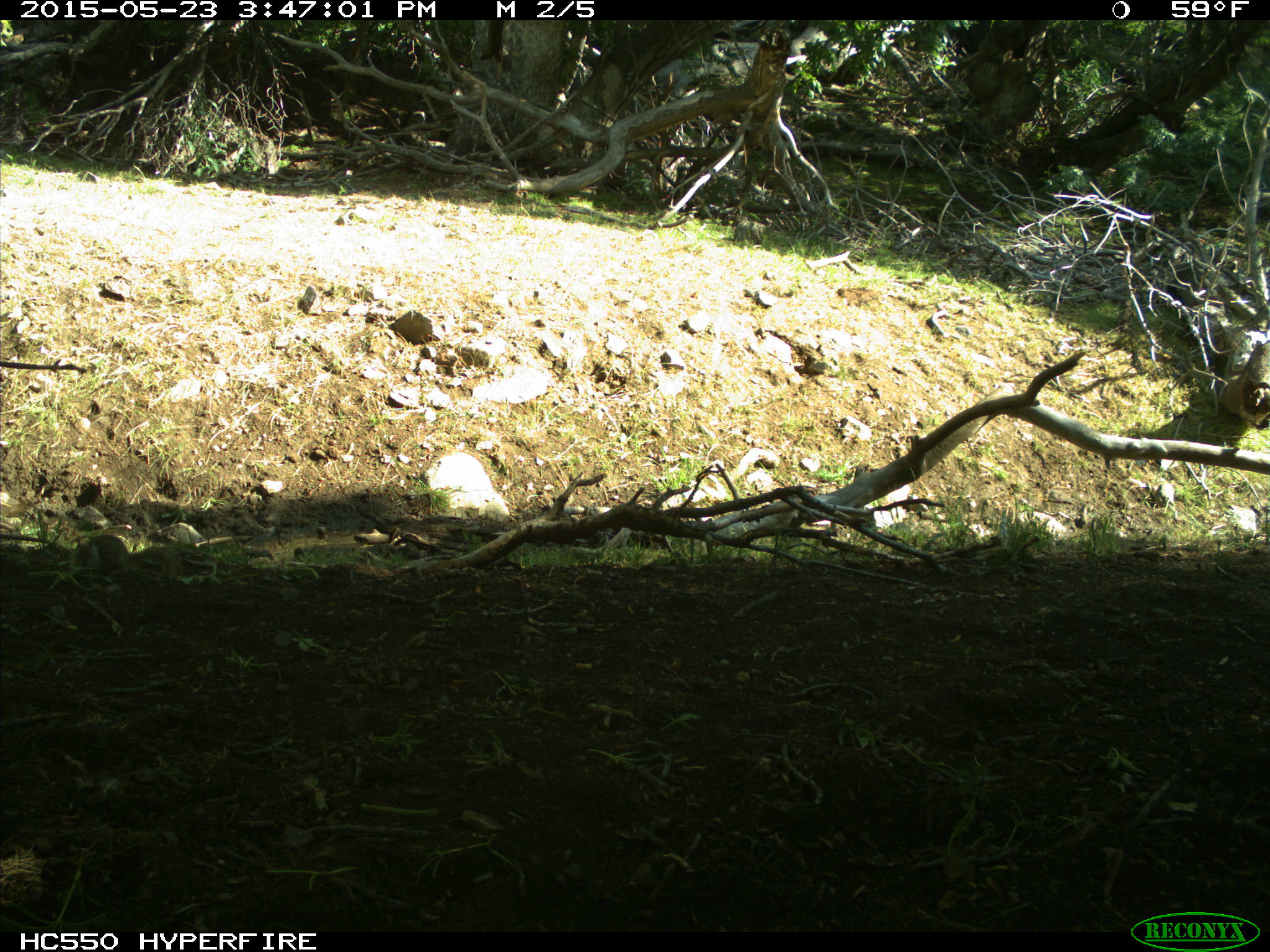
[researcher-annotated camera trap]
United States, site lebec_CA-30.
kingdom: Animalia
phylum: Chordata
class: Mammalia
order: Rodentia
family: Sciuridae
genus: Otospermophilus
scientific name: Otospermophilus beecheyi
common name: california ground squirrel